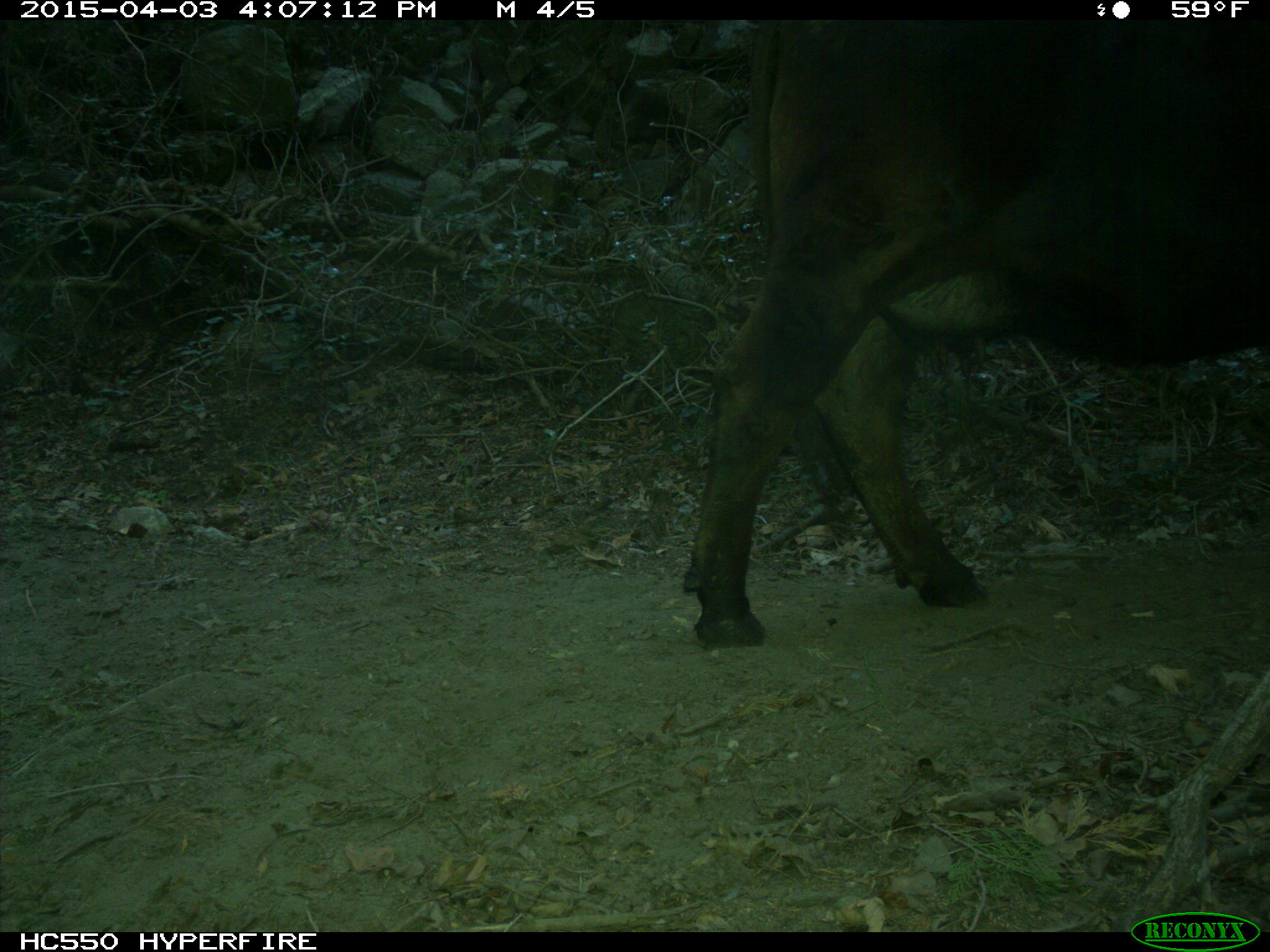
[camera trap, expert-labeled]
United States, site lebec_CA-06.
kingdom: Animalia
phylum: Chordata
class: Mammalia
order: Artiodactyla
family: Bovidae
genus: Bos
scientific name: Bos taurus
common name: domestic cow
Bos taurus (domestic cow).